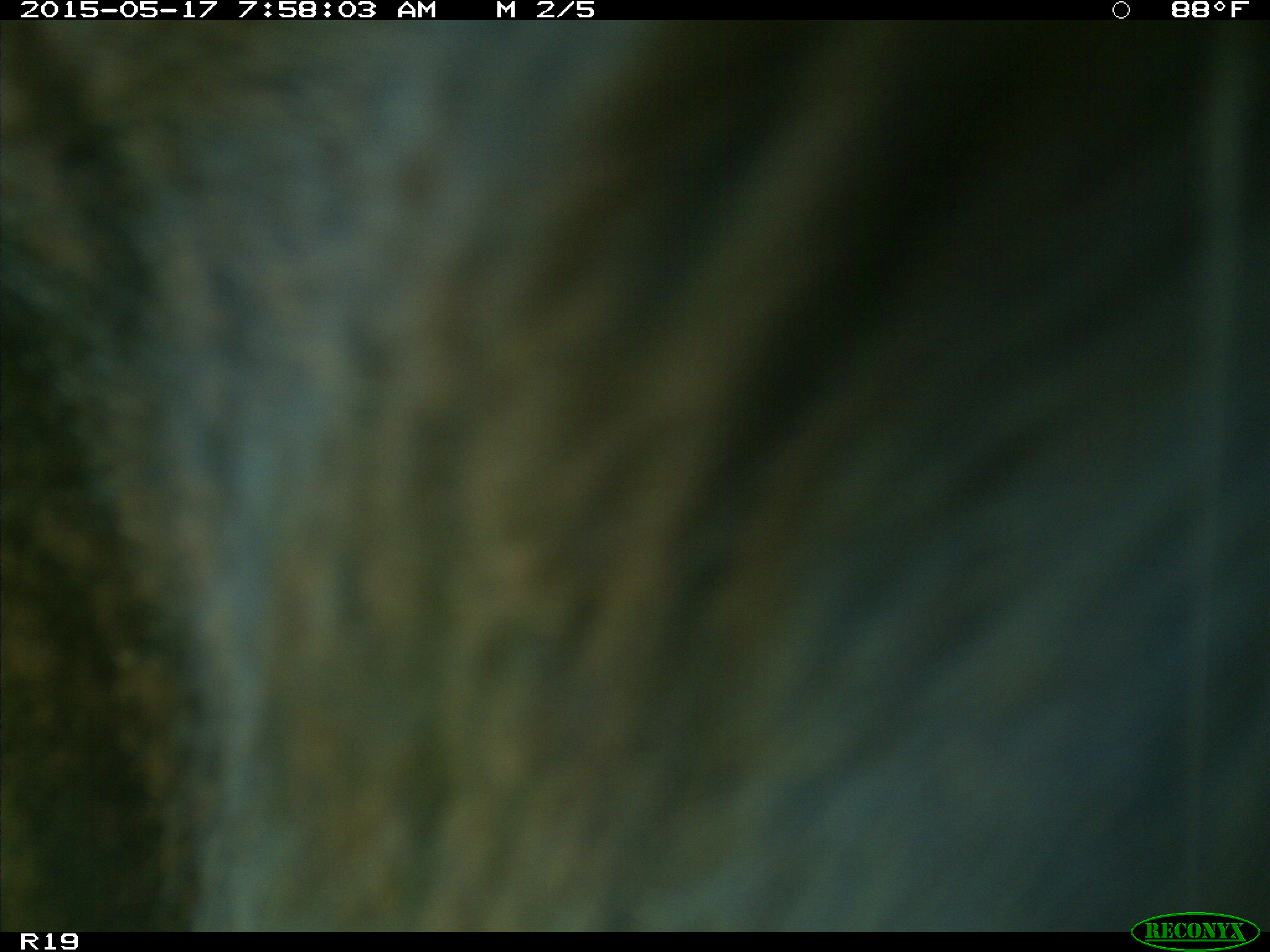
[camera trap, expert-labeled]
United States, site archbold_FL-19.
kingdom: Animalia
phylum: Chordata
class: Mammalia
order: Artiodactyla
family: Bovidae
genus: Bos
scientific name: Bos taurus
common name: domestic cow